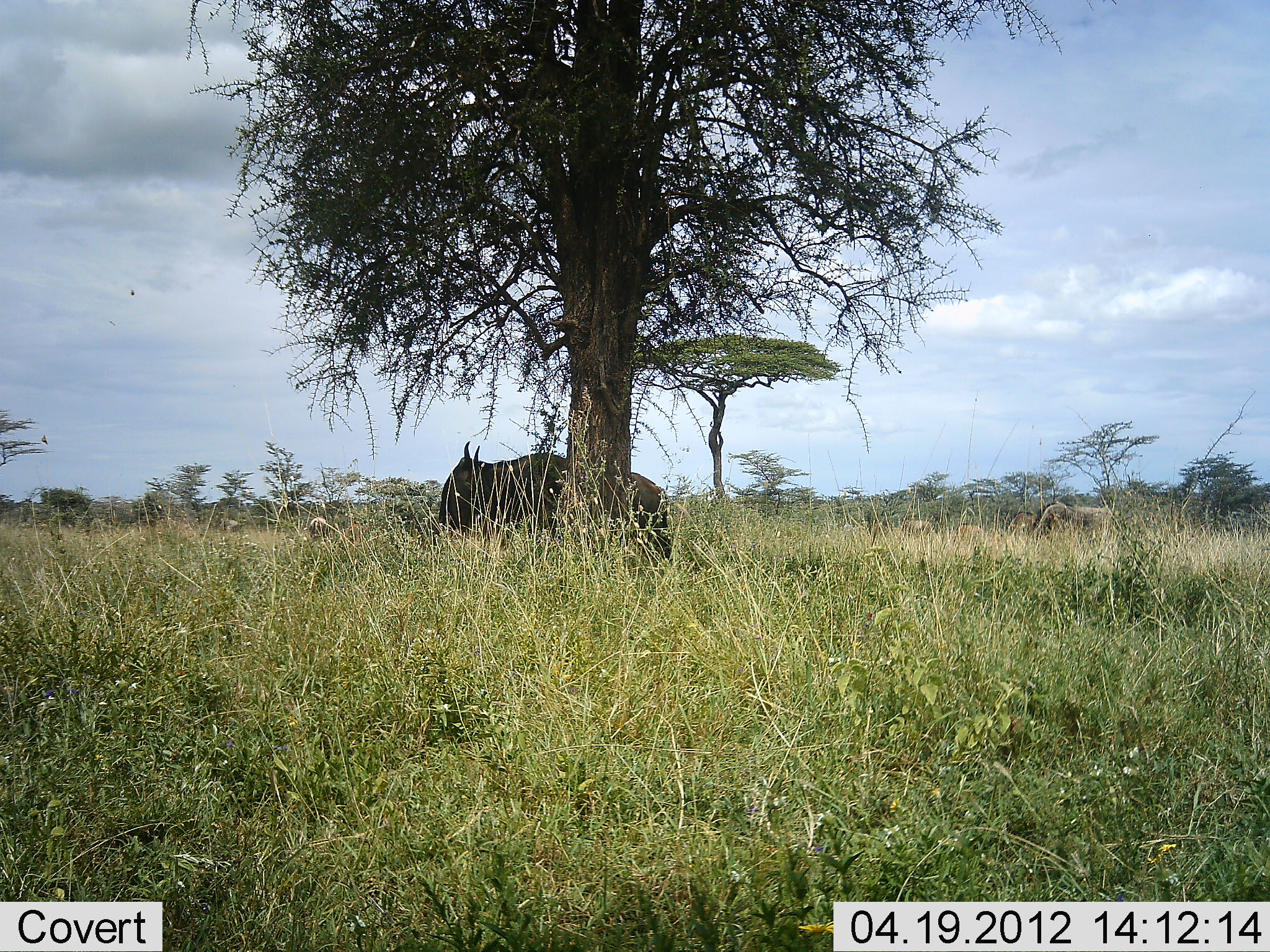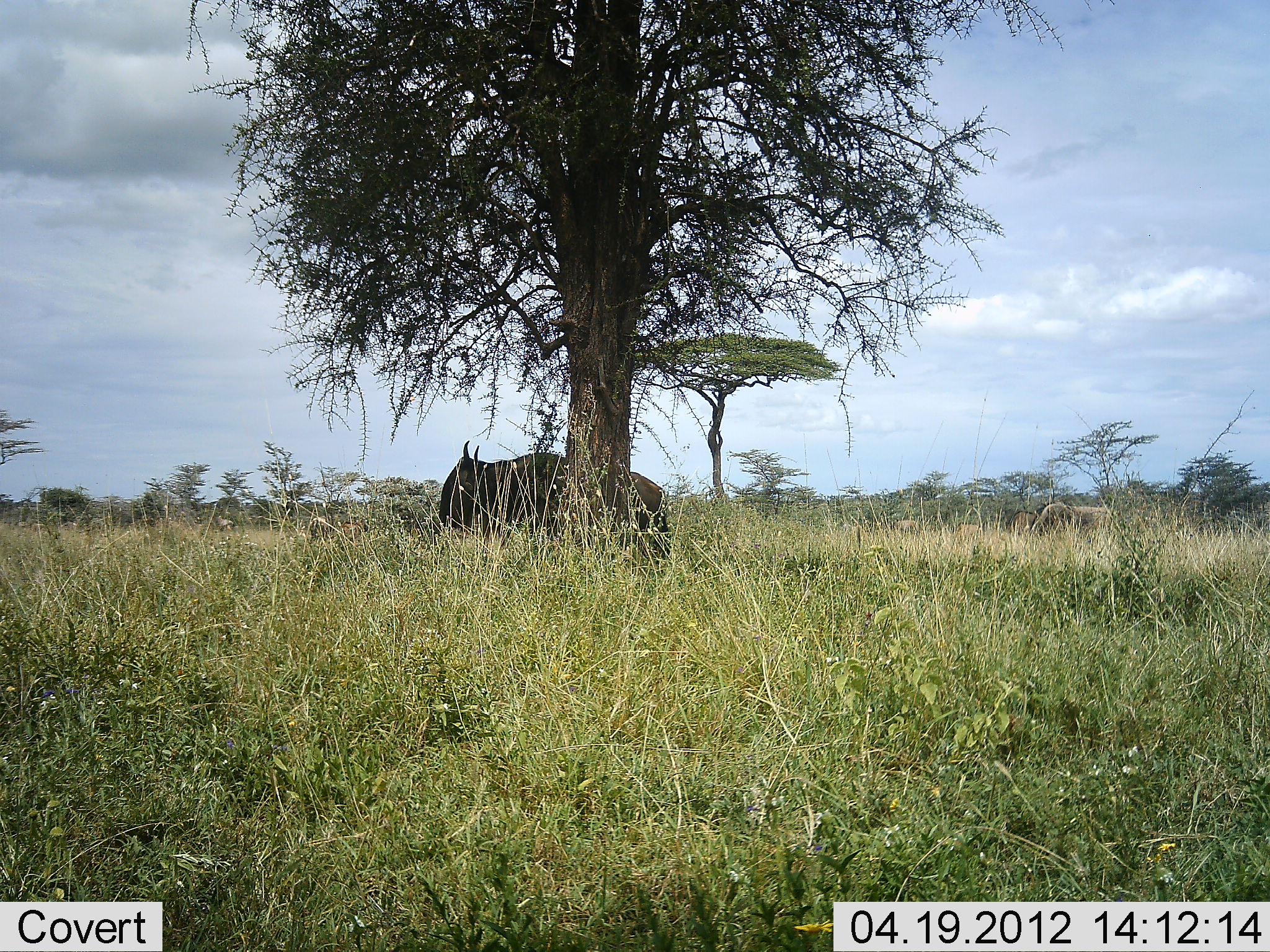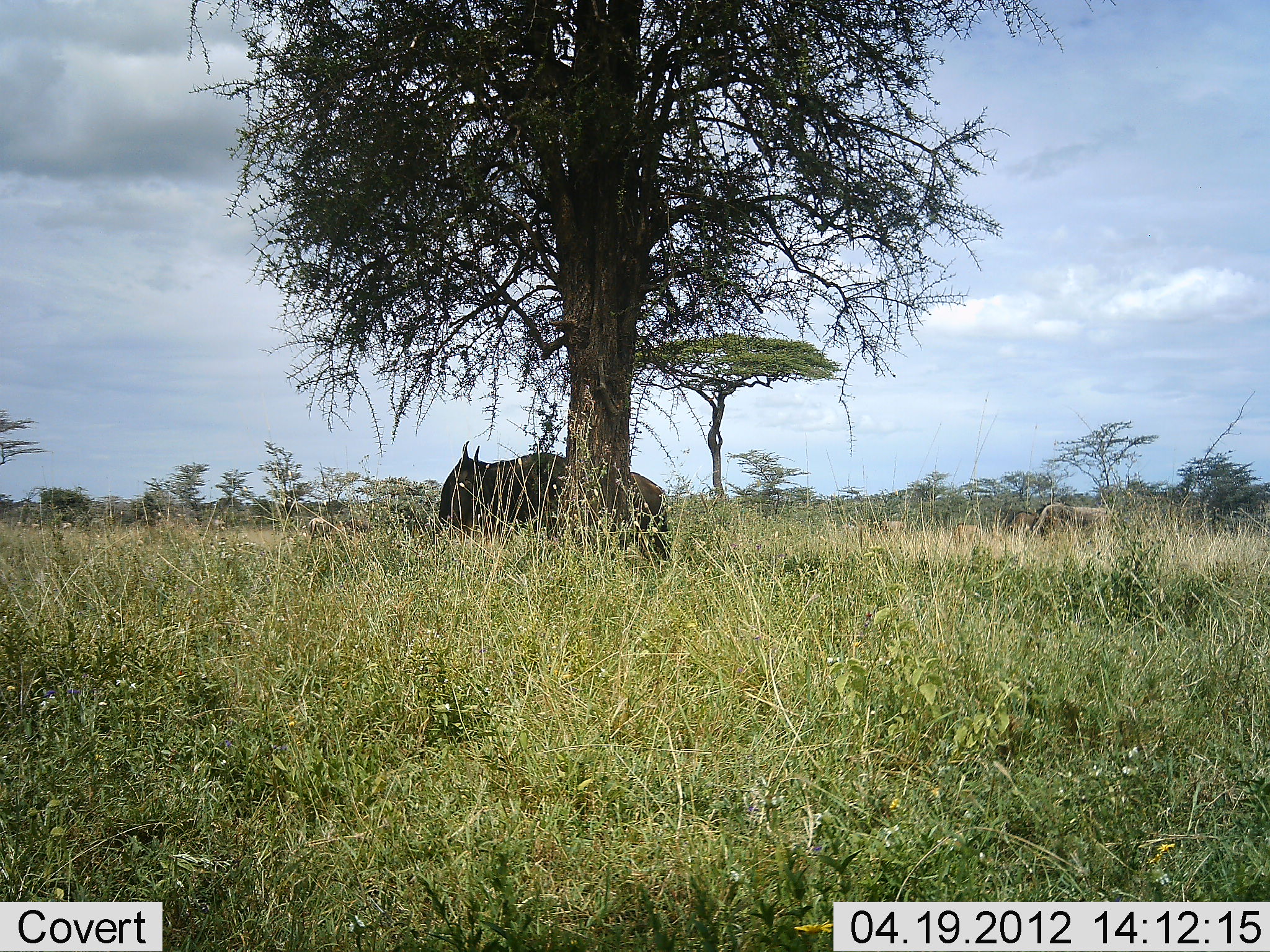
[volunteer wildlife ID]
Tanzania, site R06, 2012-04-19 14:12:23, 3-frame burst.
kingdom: Animalia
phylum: Chordata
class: Mammalia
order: Artiodactyla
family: Bovidae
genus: Connochaetes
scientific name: Connochaetes taurinus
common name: blue wildebeest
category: wildebeest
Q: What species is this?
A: Wildebeest (blue wildebeest) (Connochaetes taurinus).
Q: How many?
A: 1.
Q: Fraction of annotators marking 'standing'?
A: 80%.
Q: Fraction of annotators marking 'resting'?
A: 7%.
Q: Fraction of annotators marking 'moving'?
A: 13%.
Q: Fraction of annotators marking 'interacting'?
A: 0%.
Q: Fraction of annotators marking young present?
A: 7%.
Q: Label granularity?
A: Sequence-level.